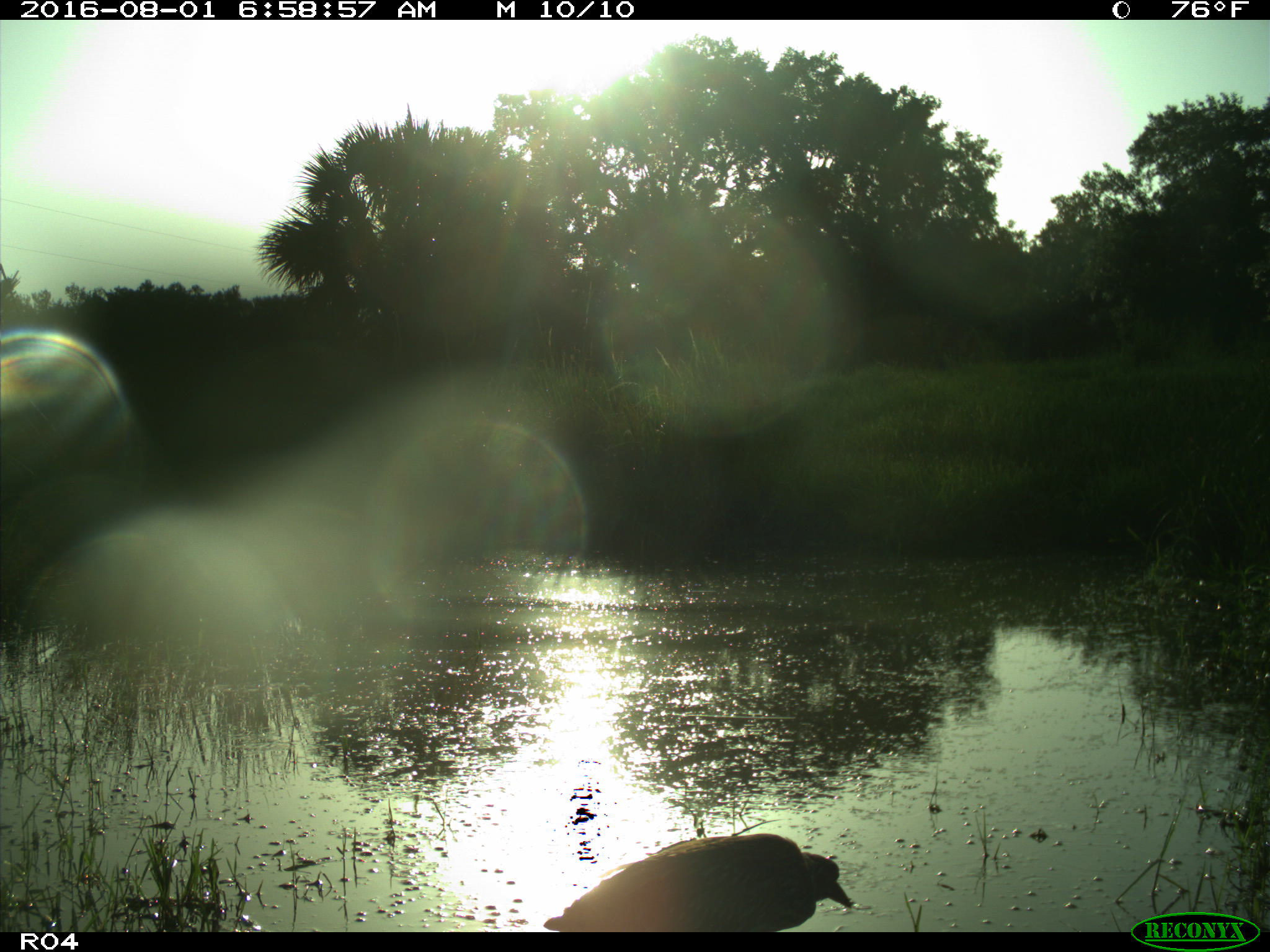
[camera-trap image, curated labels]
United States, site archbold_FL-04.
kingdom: Animalia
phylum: Chordata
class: Aves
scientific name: Aves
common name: birds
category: unidentified bird